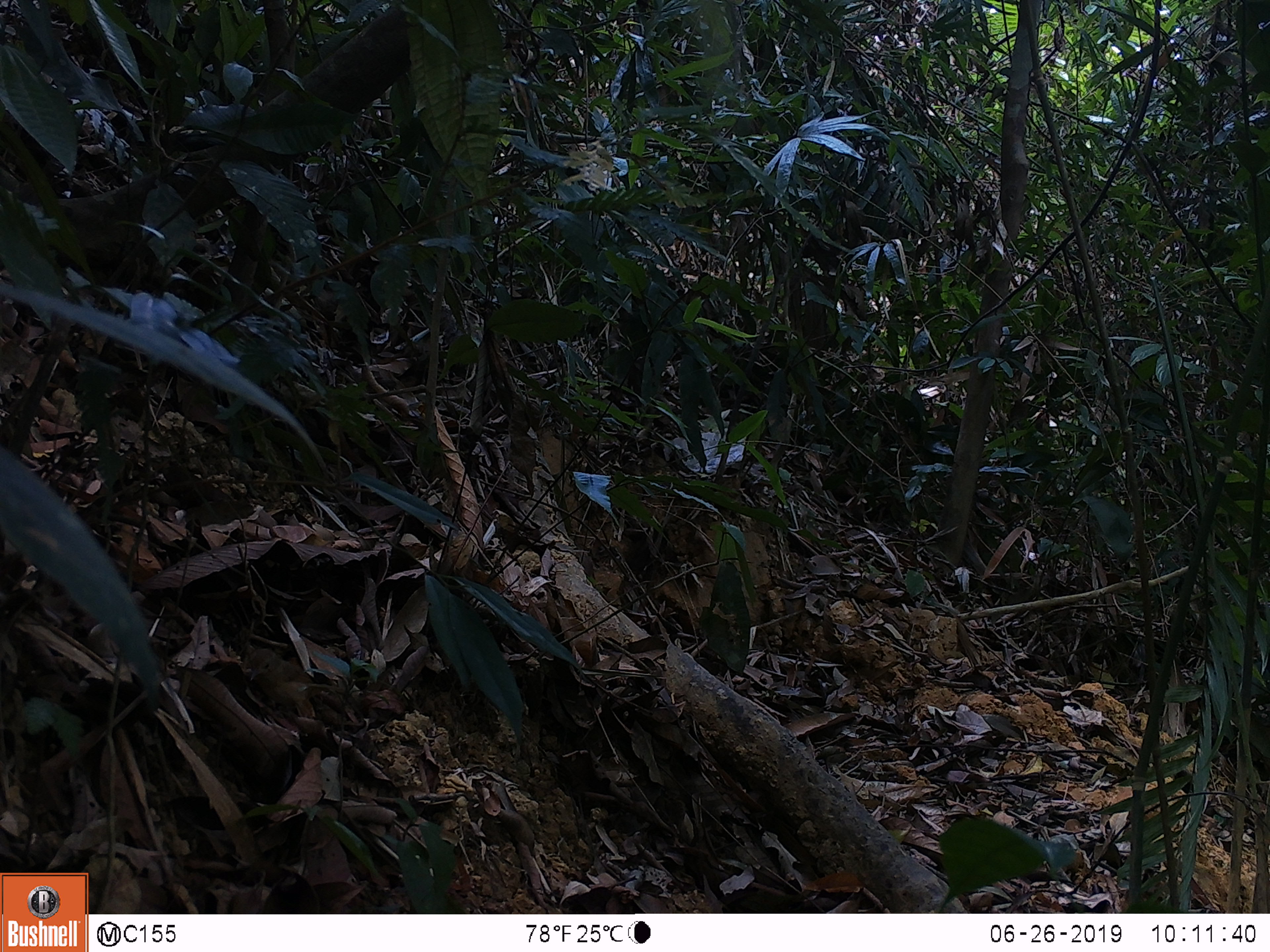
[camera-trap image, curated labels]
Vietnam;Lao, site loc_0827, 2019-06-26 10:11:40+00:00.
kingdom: Animalia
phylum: Chordata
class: Aves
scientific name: Aves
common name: bird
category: unidentified bird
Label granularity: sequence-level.